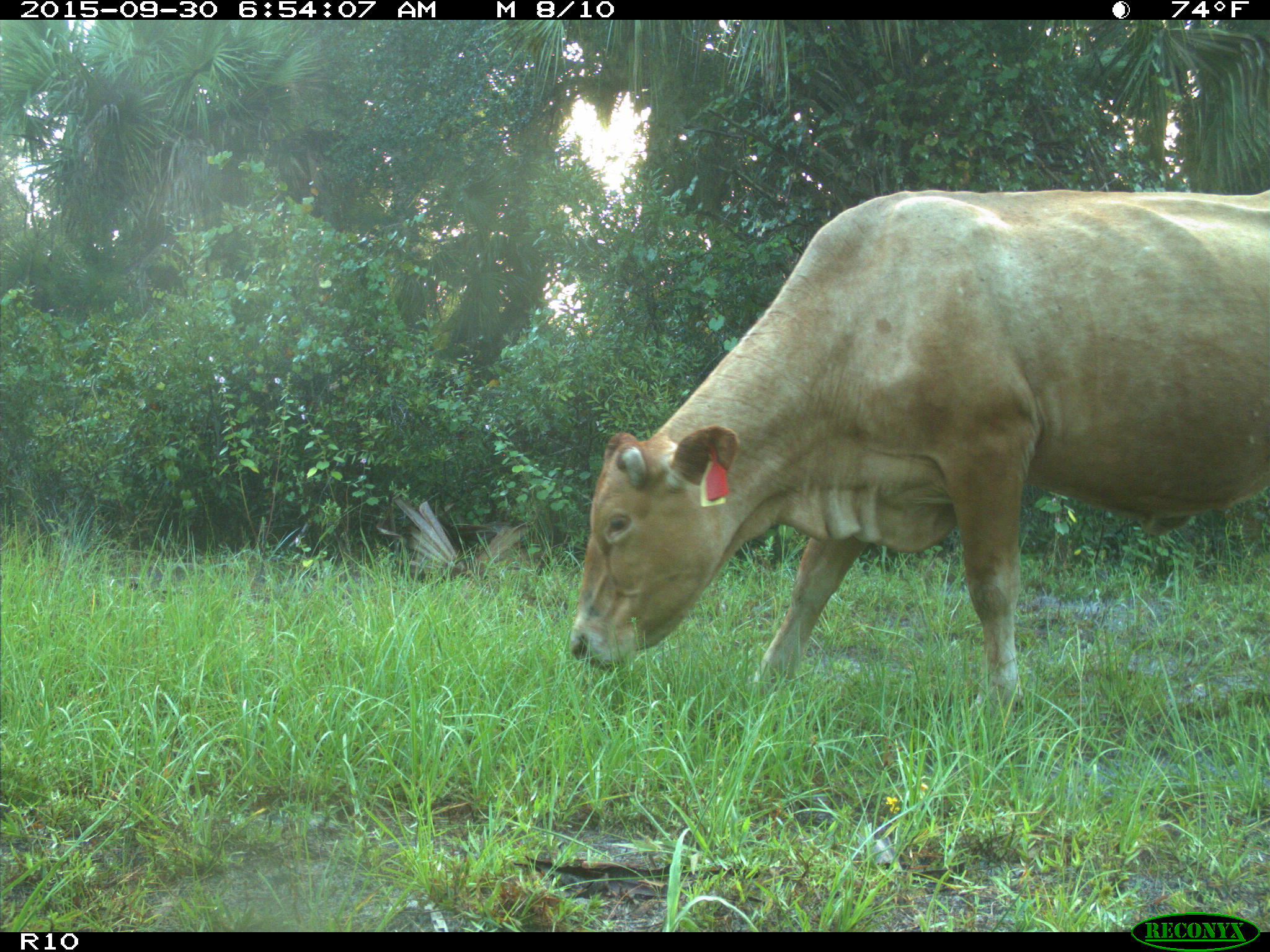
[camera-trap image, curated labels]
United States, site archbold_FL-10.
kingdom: Animalia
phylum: Chordata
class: Mammalia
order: Artiodactyla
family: Bovidae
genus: Bos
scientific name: Bos taurus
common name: domestic cow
Bos taurus (domestic cow).